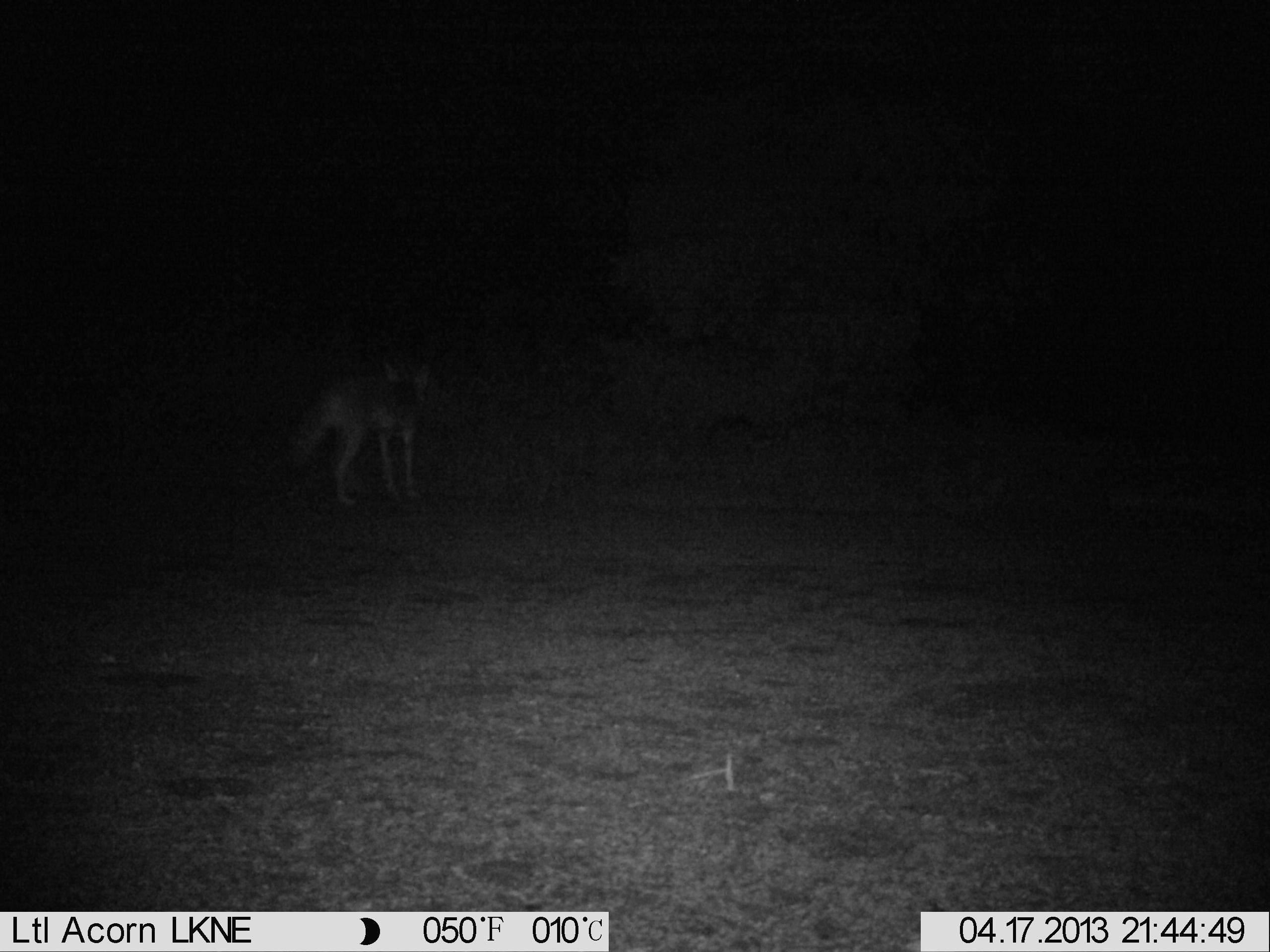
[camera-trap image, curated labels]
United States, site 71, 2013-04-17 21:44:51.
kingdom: Animalia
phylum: Chordata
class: Mammalia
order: Carnivora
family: Canidae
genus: Canis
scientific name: Canis latrans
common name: coyote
Coyote (Canis latrans).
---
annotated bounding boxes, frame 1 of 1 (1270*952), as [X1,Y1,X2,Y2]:
coyote: [290,357,433,503]